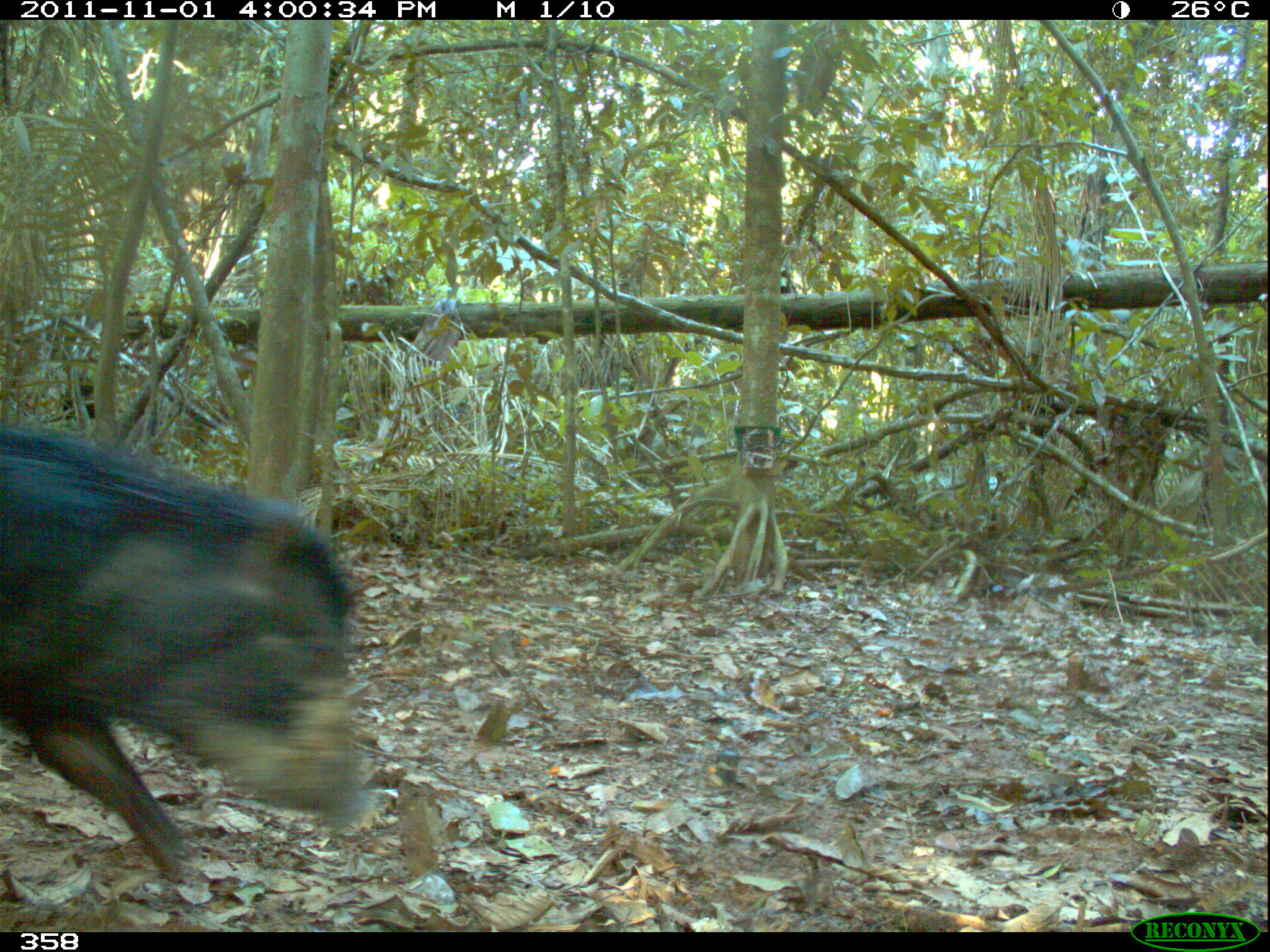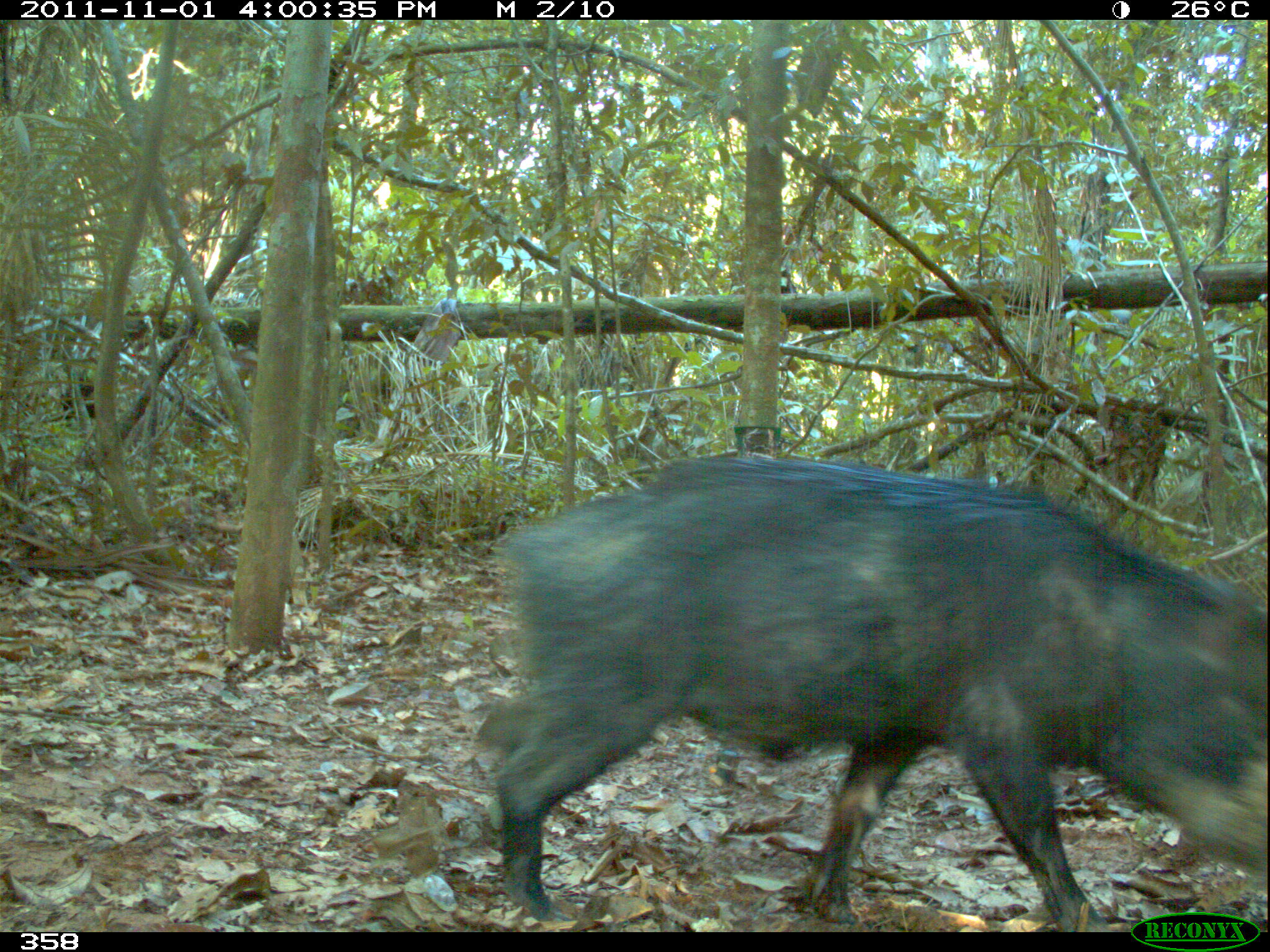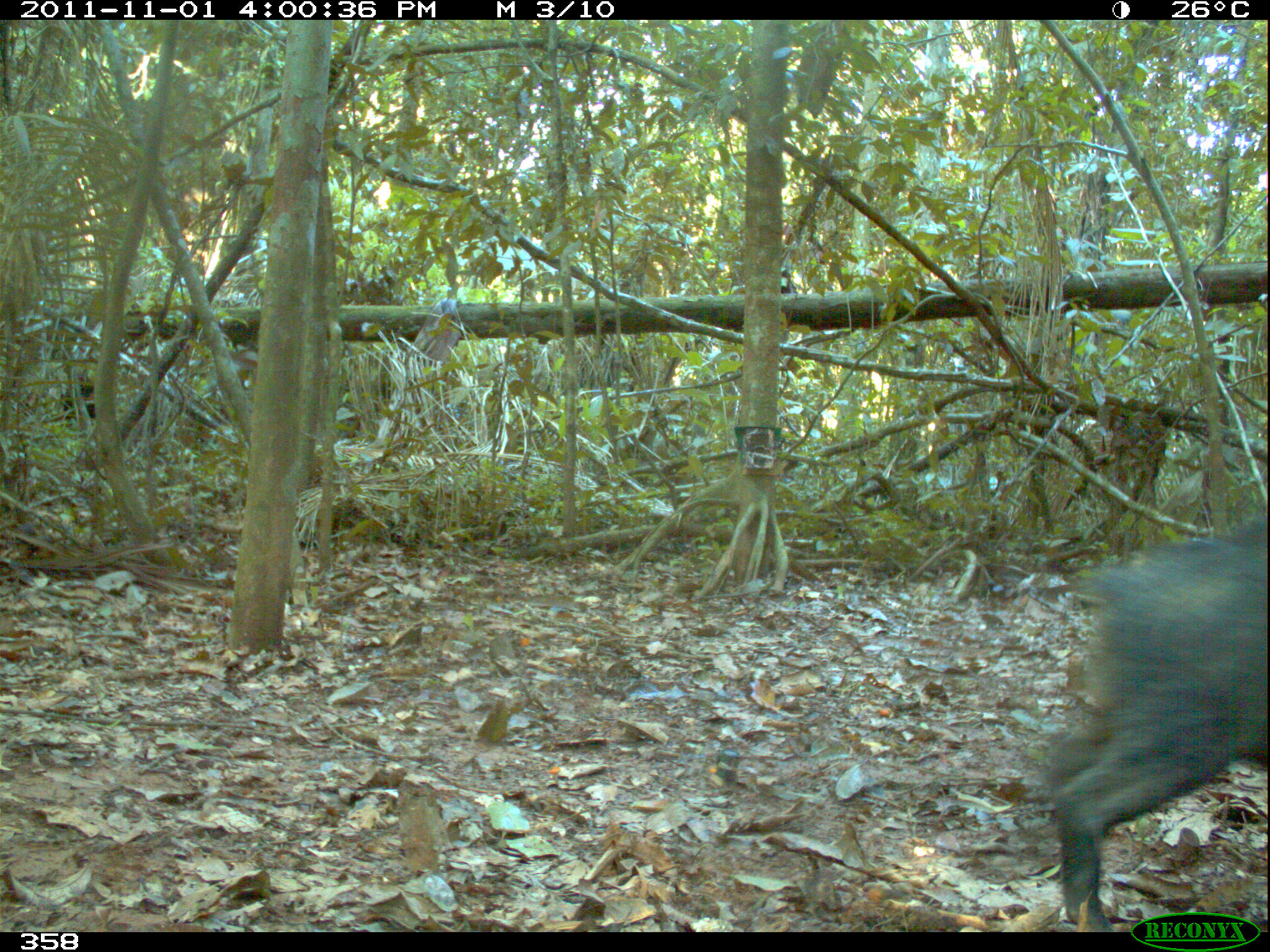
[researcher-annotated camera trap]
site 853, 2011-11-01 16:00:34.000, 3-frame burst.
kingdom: Animalia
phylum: Chordata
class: Mammalia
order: Artiodactyla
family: Tayassuidae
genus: Tayassu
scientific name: Tayassu pecari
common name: white-lipped peccary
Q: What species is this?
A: Tayassu pecari (white-lipped peccary).